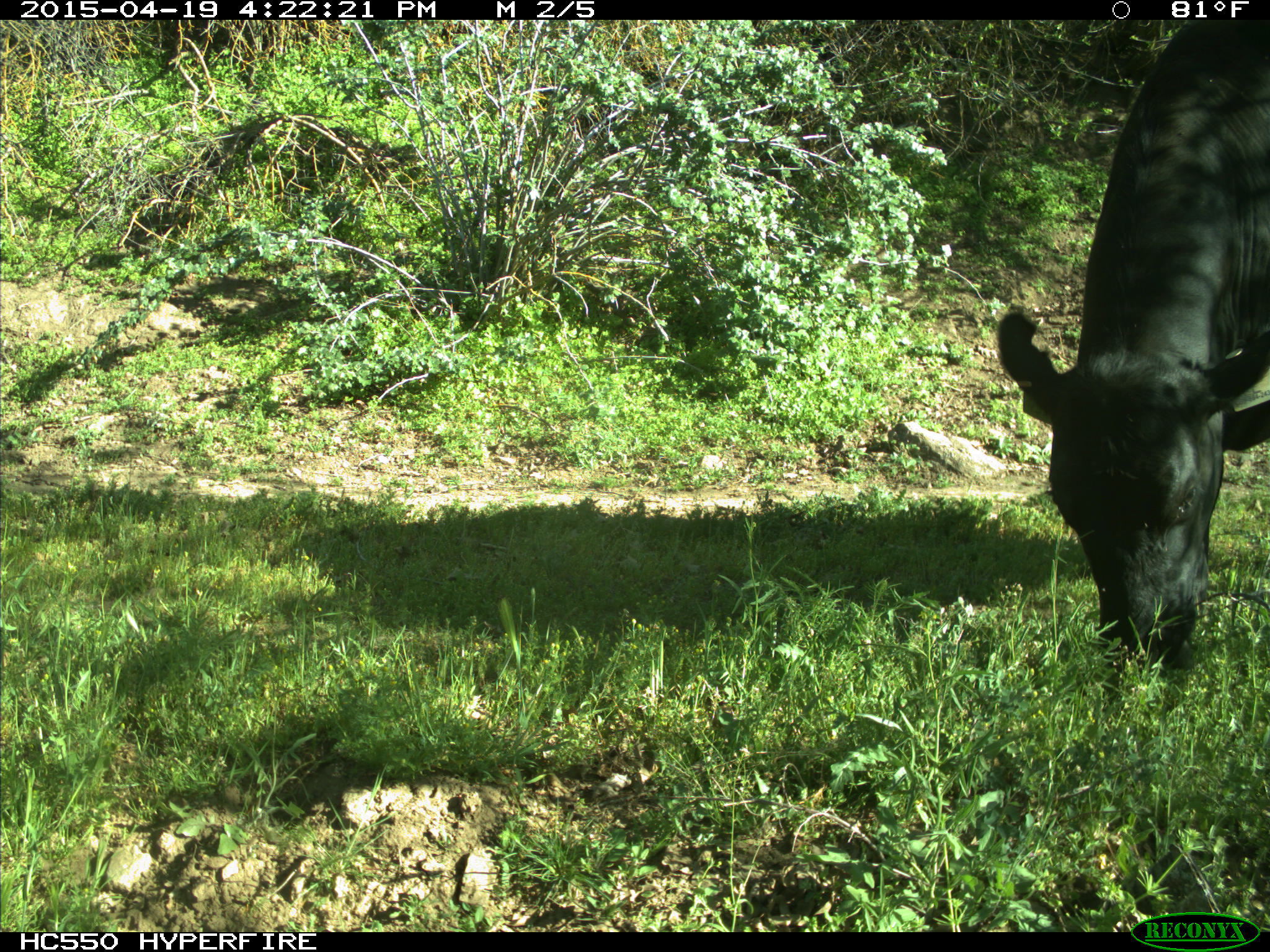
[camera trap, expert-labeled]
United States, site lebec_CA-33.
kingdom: Animalia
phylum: Chordata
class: Mammalia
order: Artiodactyla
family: Bovidae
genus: Bos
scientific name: Bos taurus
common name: domestic cow